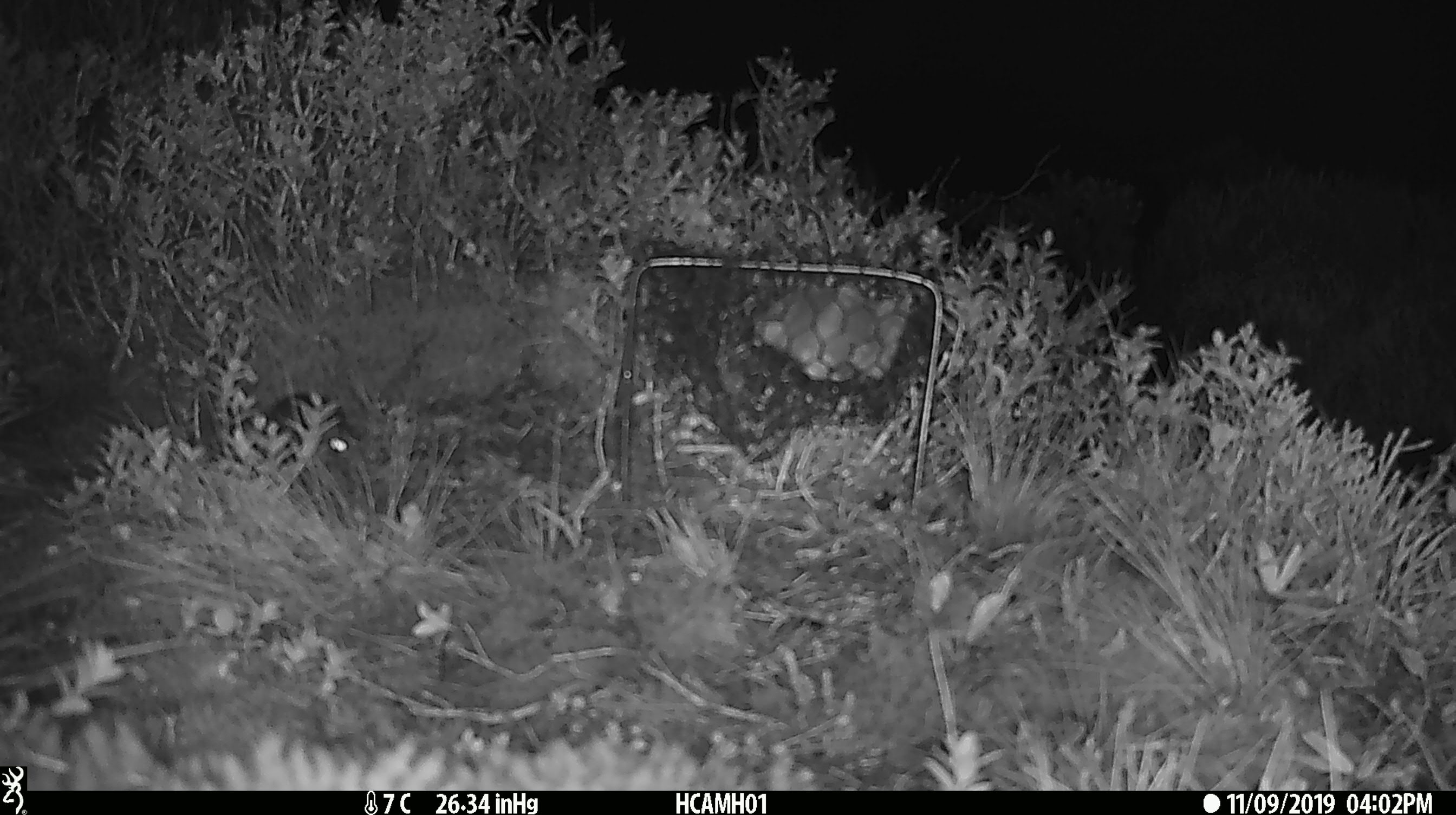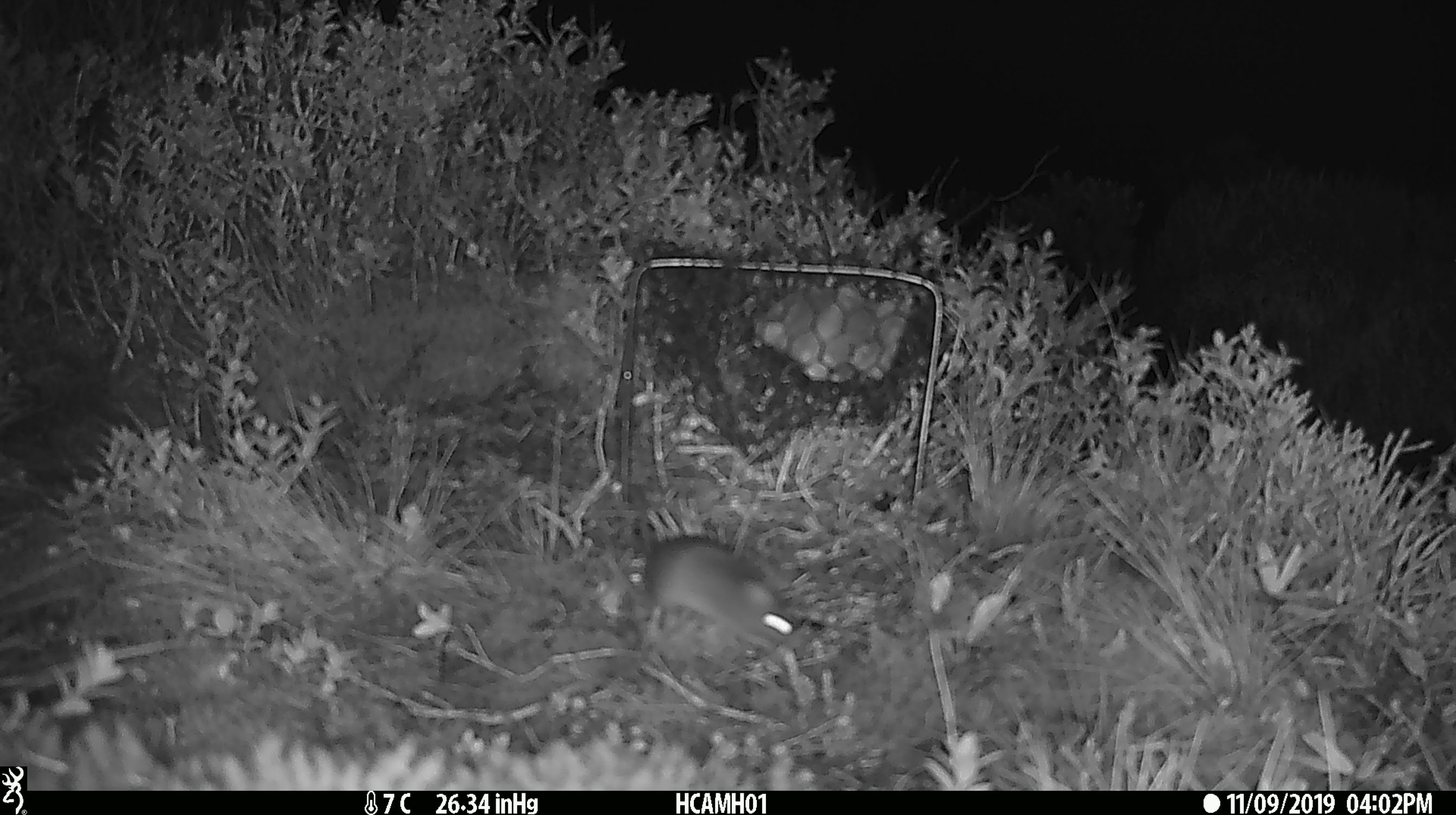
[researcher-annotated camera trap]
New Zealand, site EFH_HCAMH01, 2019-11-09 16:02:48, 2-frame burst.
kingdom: Animalia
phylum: Chordata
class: Mammalia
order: Rodentia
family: Muridae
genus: Mus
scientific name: Mus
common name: mouse